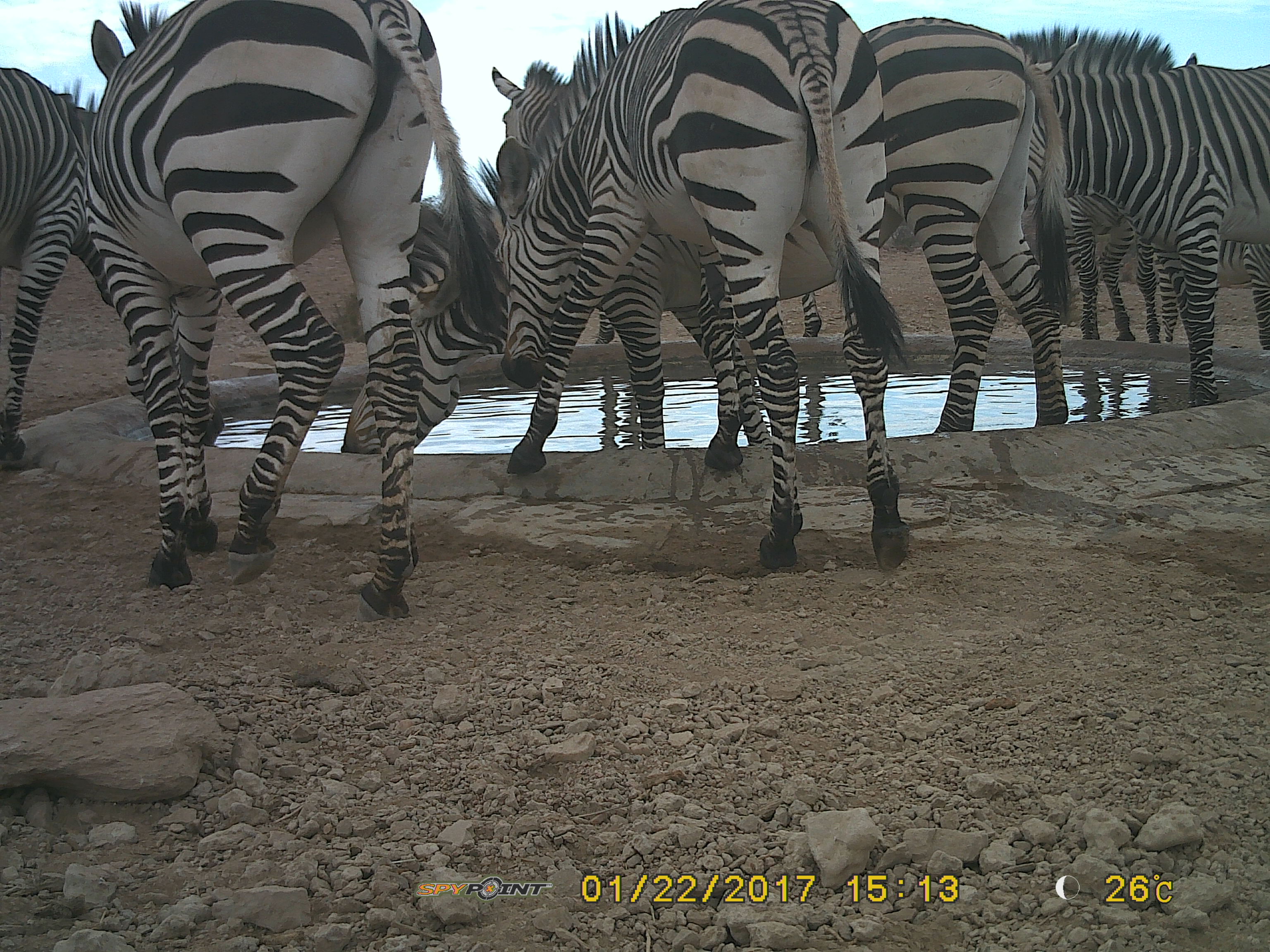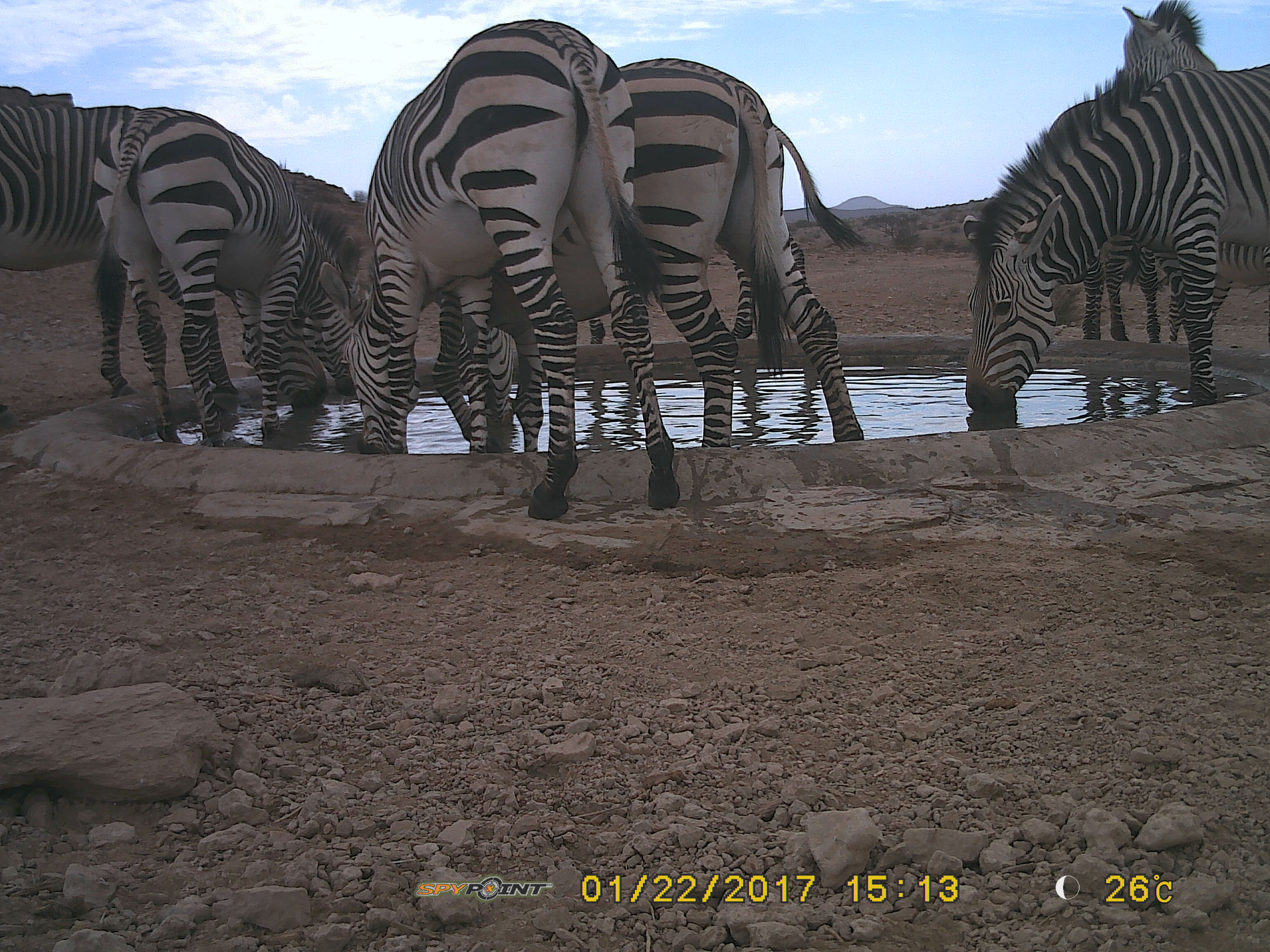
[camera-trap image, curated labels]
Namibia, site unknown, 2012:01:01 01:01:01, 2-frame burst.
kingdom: Animalia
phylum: Chordata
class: Mammalia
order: Perissodactyla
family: Equidae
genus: Equus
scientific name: Equus zebra hartmannae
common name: hartmann's mountain zebra